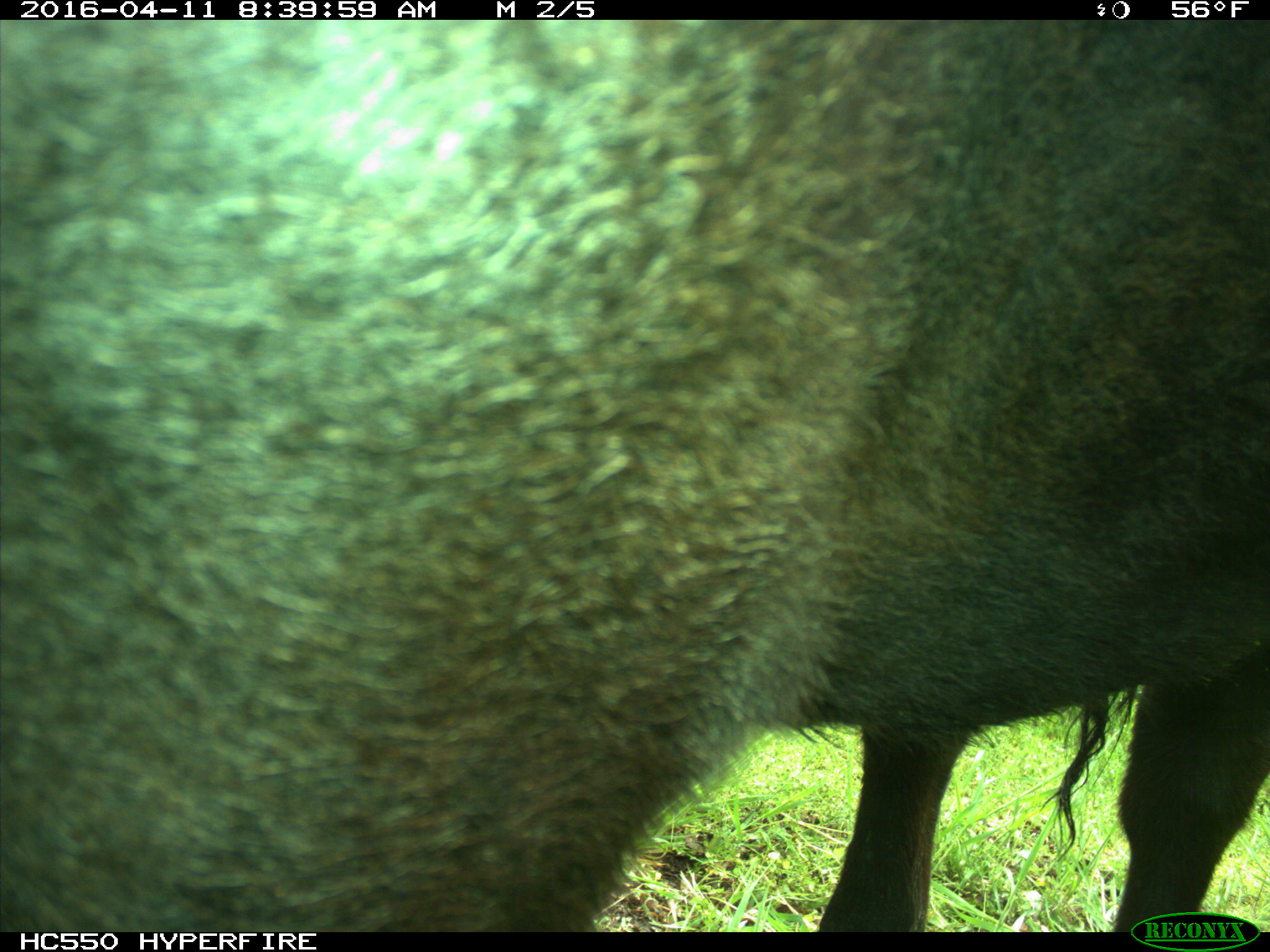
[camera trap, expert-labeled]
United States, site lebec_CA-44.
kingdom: Animalia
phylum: Chordata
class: Mammalia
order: Artiodactyla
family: Bovidae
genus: Bos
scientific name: Bos taurus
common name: domestic cow